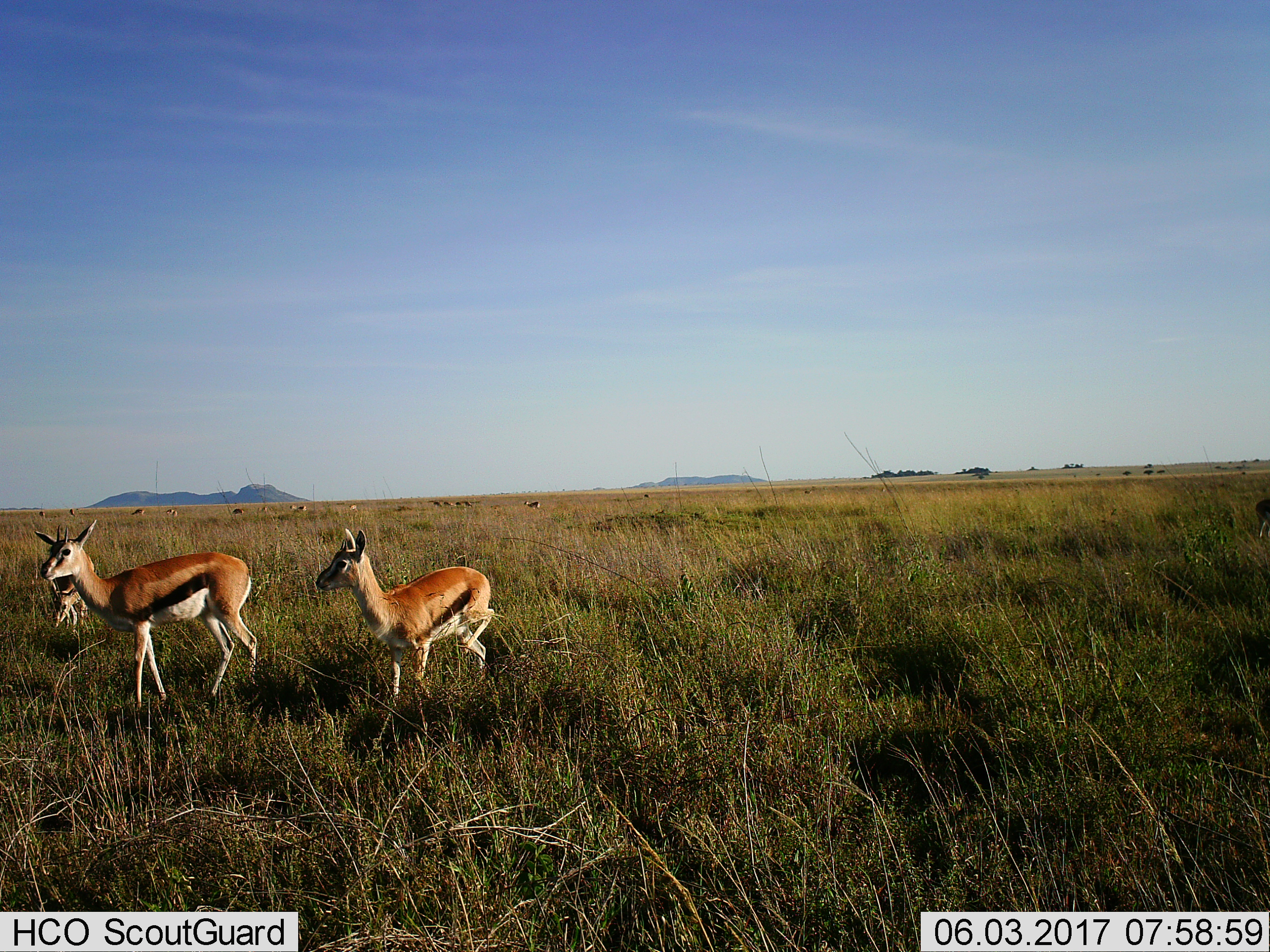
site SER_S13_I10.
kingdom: Animalia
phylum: Chordata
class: Mammalia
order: Artiodactyla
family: Bovidae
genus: Eudorcas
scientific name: Eudorcas thomsonii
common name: thomson's gazelle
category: gazellethomsons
Gazellethomsons (thomson's gazelle) (Eudorcas thomsonii), count 3. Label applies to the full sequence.